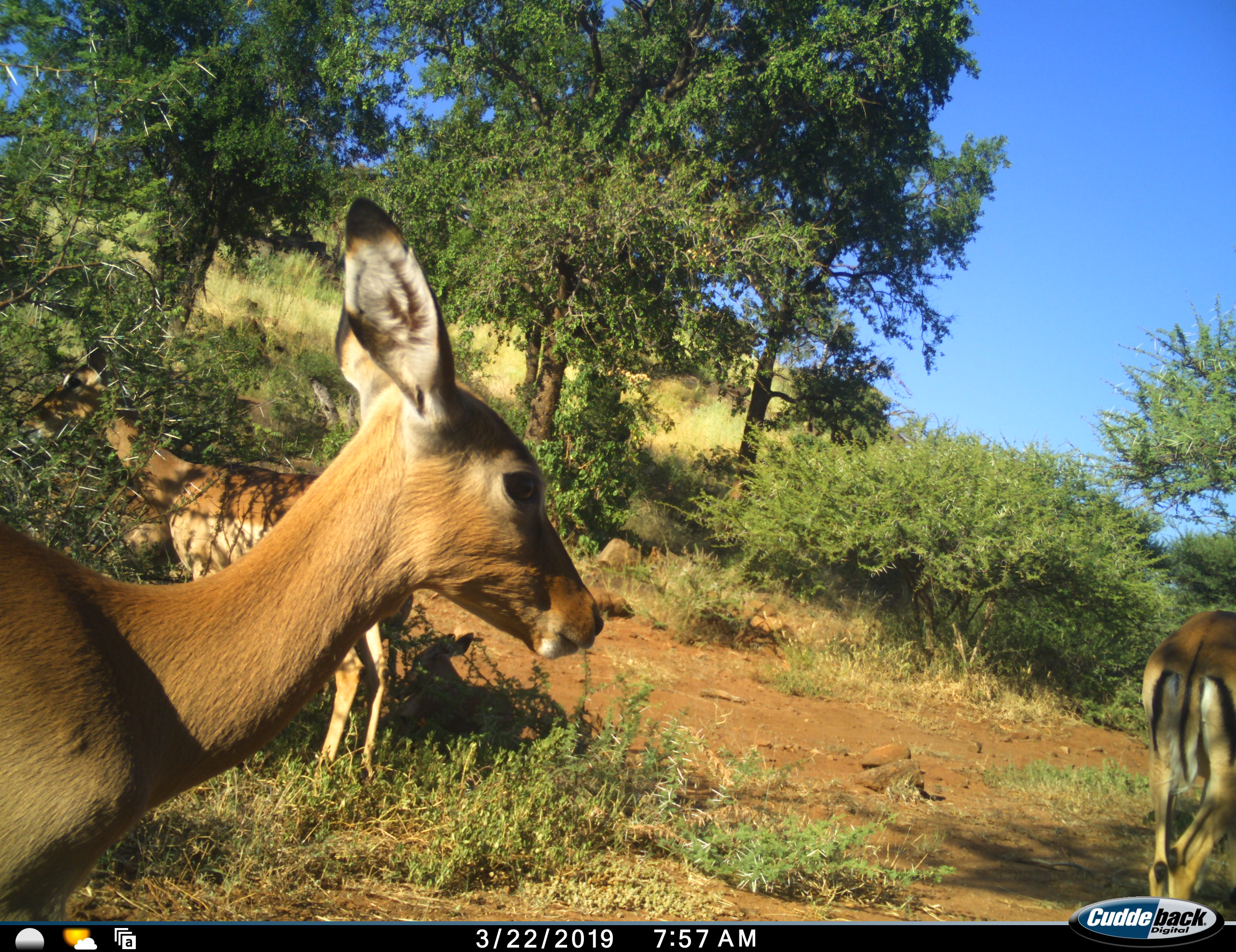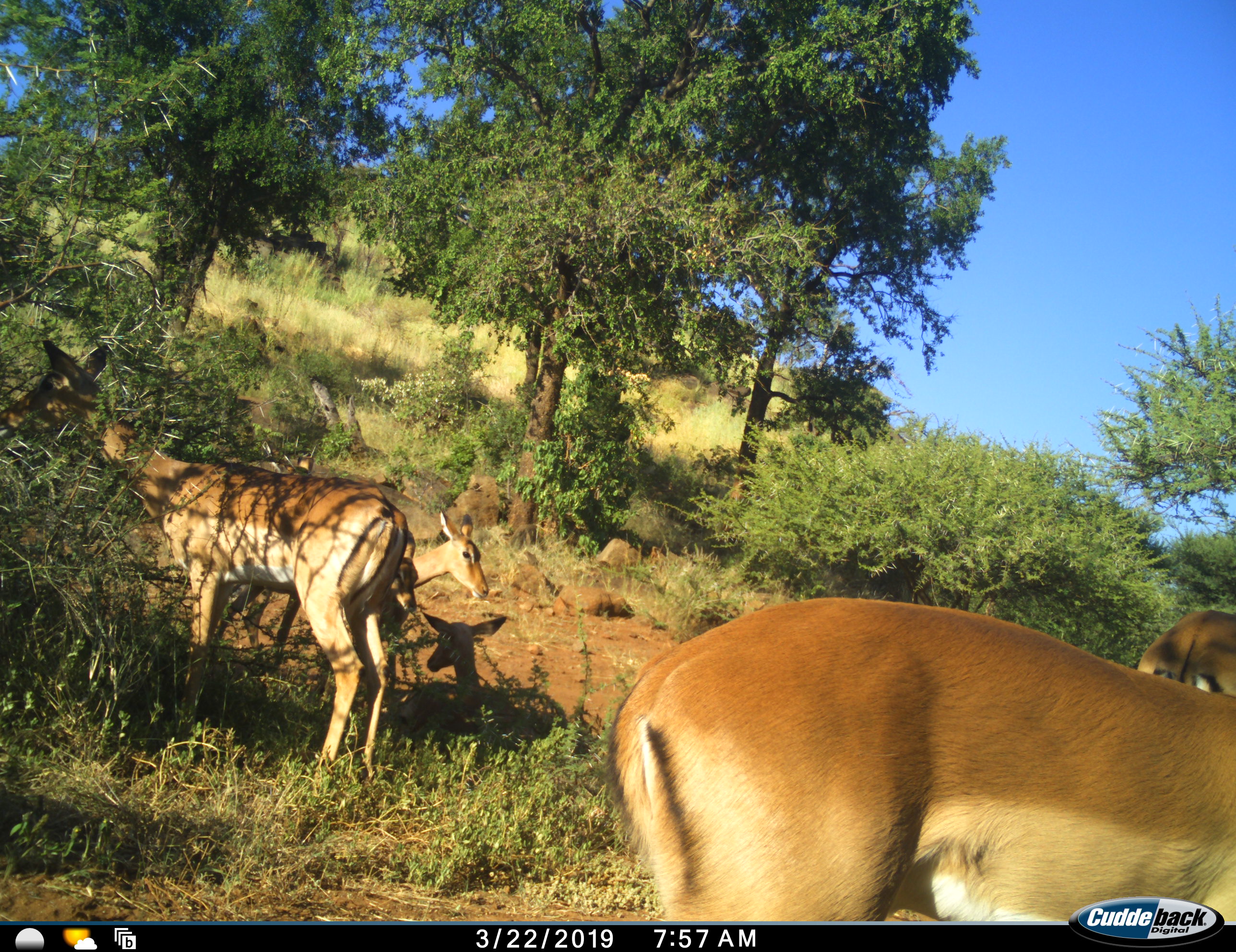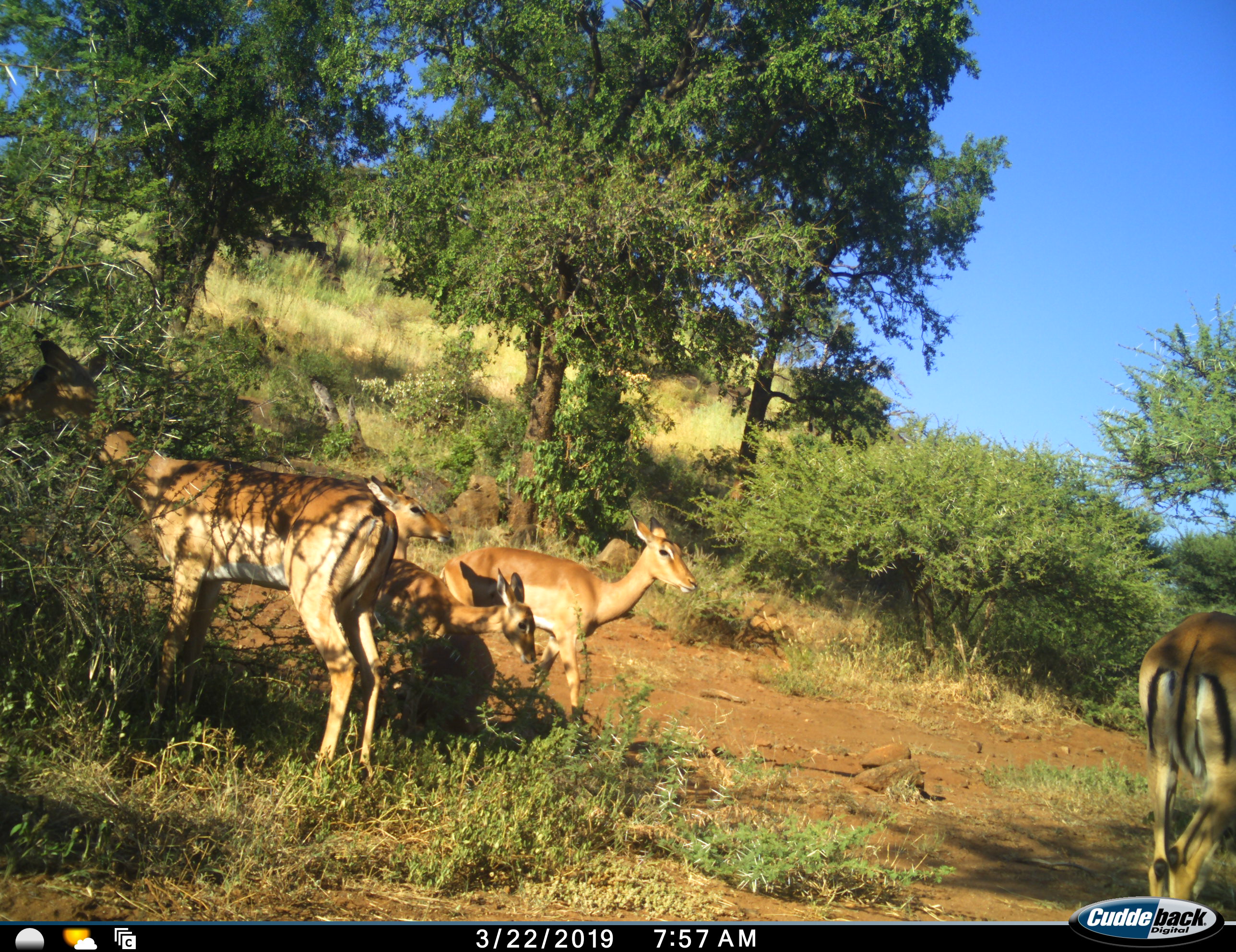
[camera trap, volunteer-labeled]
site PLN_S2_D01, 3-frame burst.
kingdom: Animalia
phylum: Chordata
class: Mammalia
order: Artiodactyla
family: Bovidae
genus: Aepyceros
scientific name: Aepyceros melampus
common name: impala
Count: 6.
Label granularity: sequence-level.